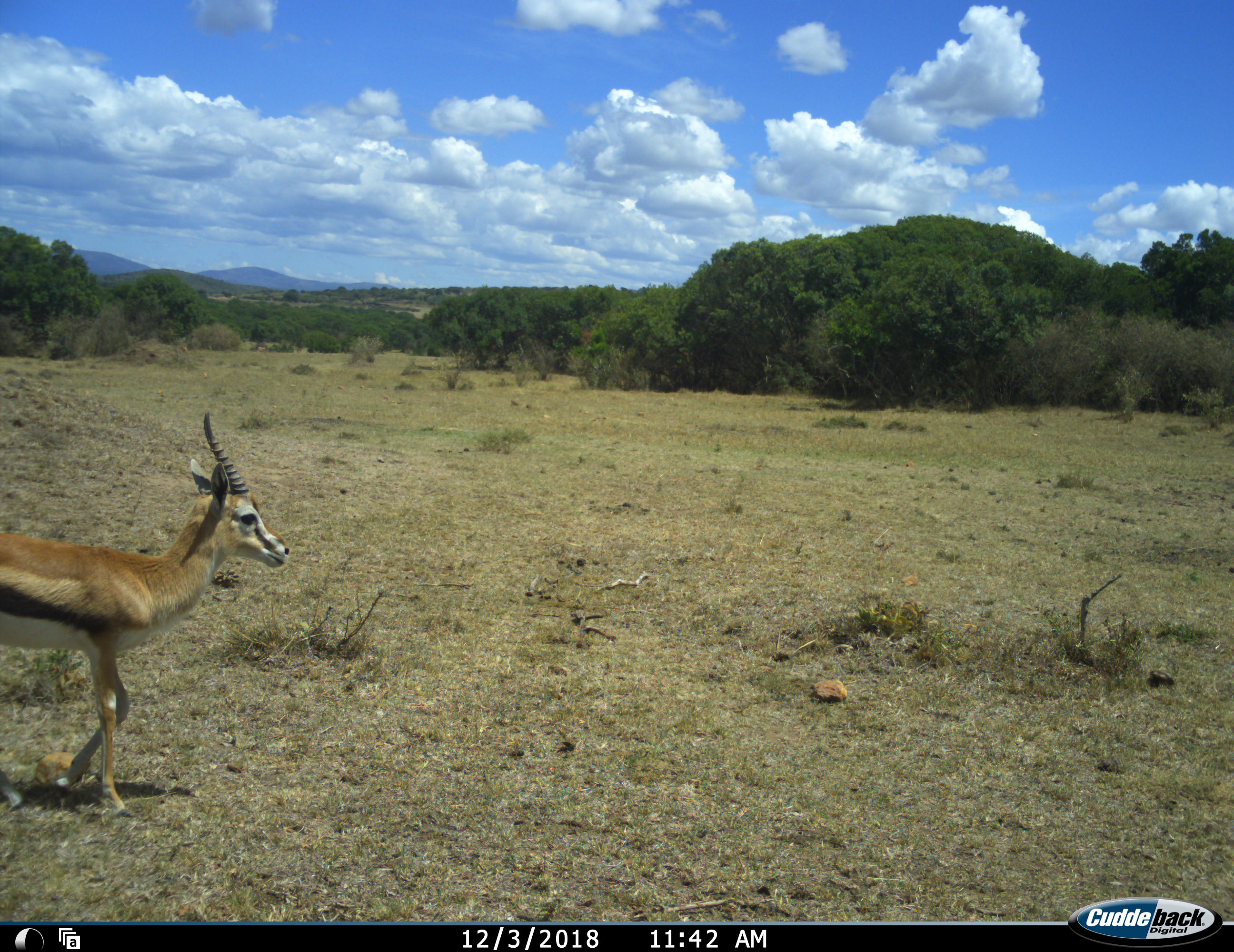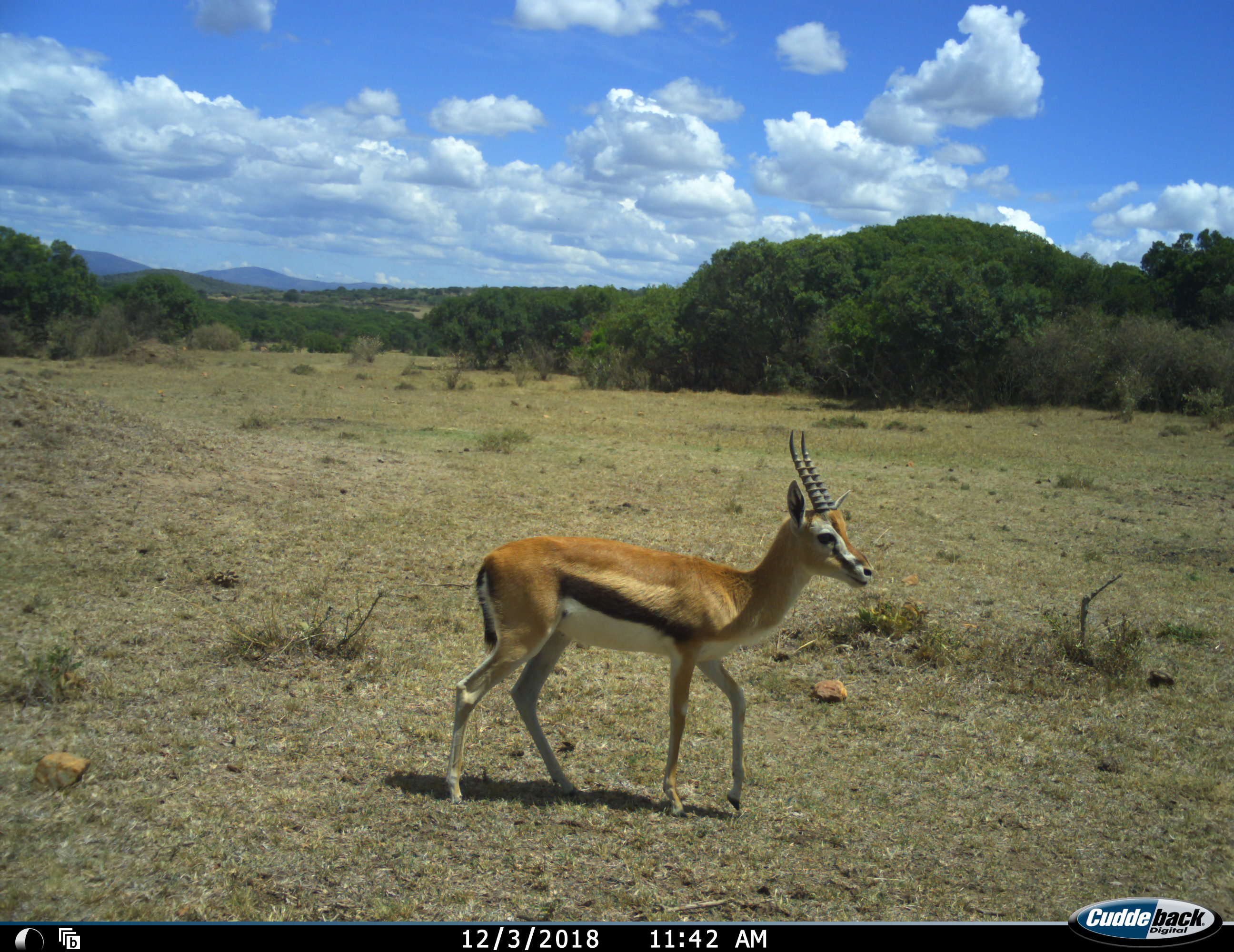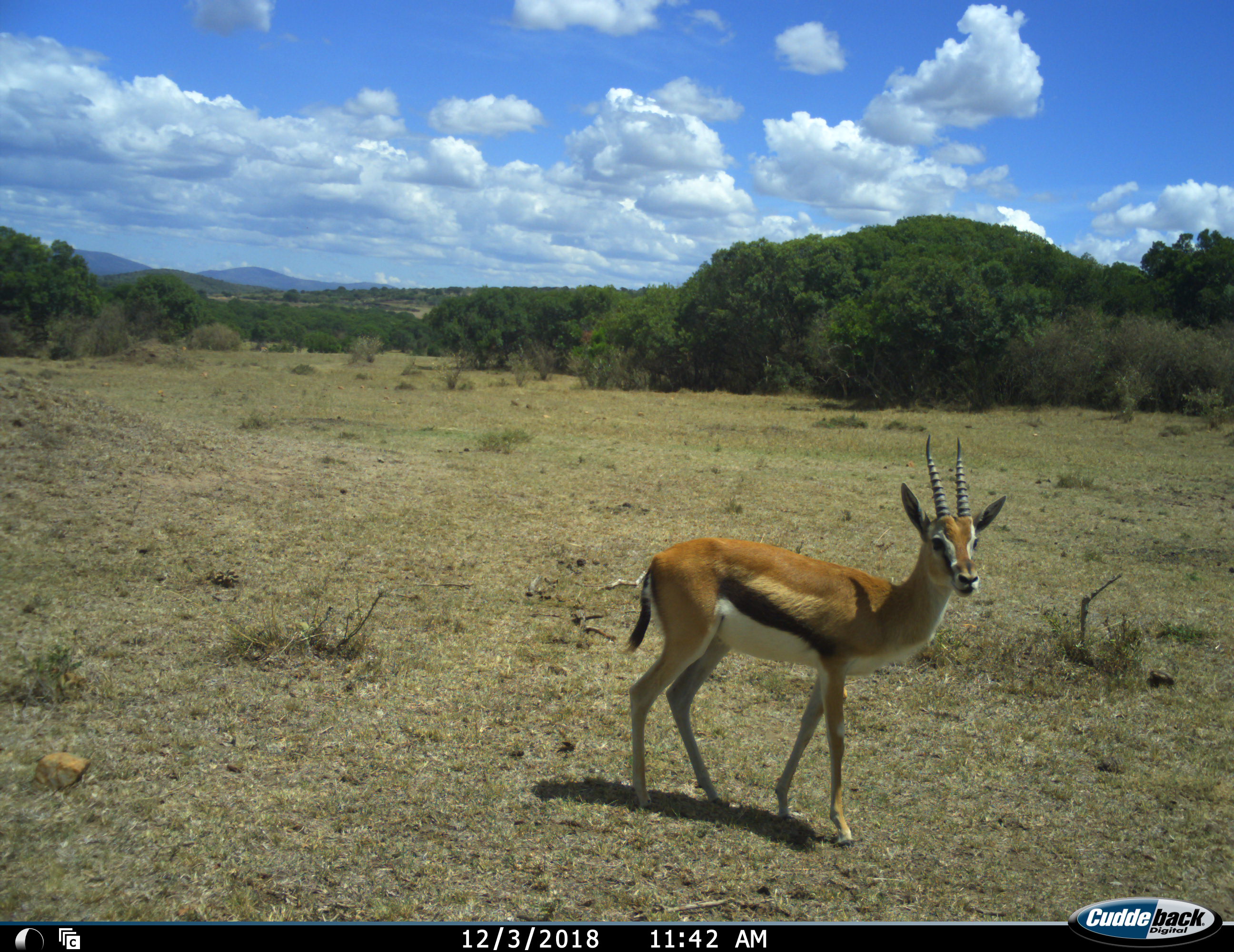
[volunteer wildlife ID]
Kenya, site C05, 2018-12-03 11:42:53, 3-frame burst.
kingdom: Animalia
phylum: Chordata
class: Mammalia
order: Artiodactyla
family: Bovidae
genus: Eudorcas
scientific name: Eudorcas thomsonii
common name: thomson's gazelle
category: gazellethomsons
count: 1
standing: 30%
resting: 0%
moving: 80%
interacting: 0%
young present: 0%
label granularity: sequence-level